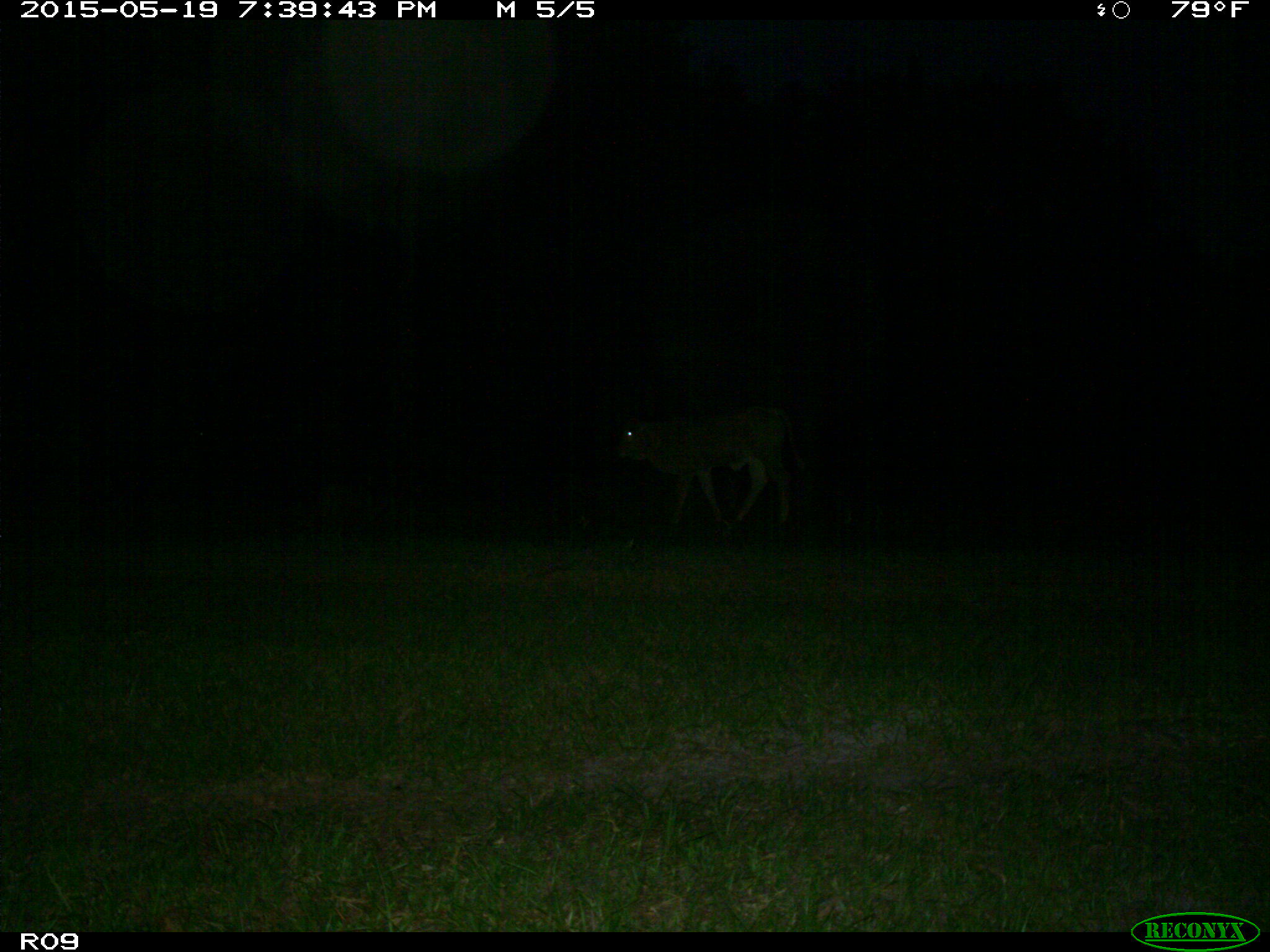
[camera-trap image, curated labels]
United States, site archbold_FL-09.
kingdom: Animalia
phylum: Chordata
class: Mammalia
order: Artiodactyla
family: Bovidae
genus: Bos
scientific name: Bos taurus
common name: domestic cow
Bos taurus (domestic cow).